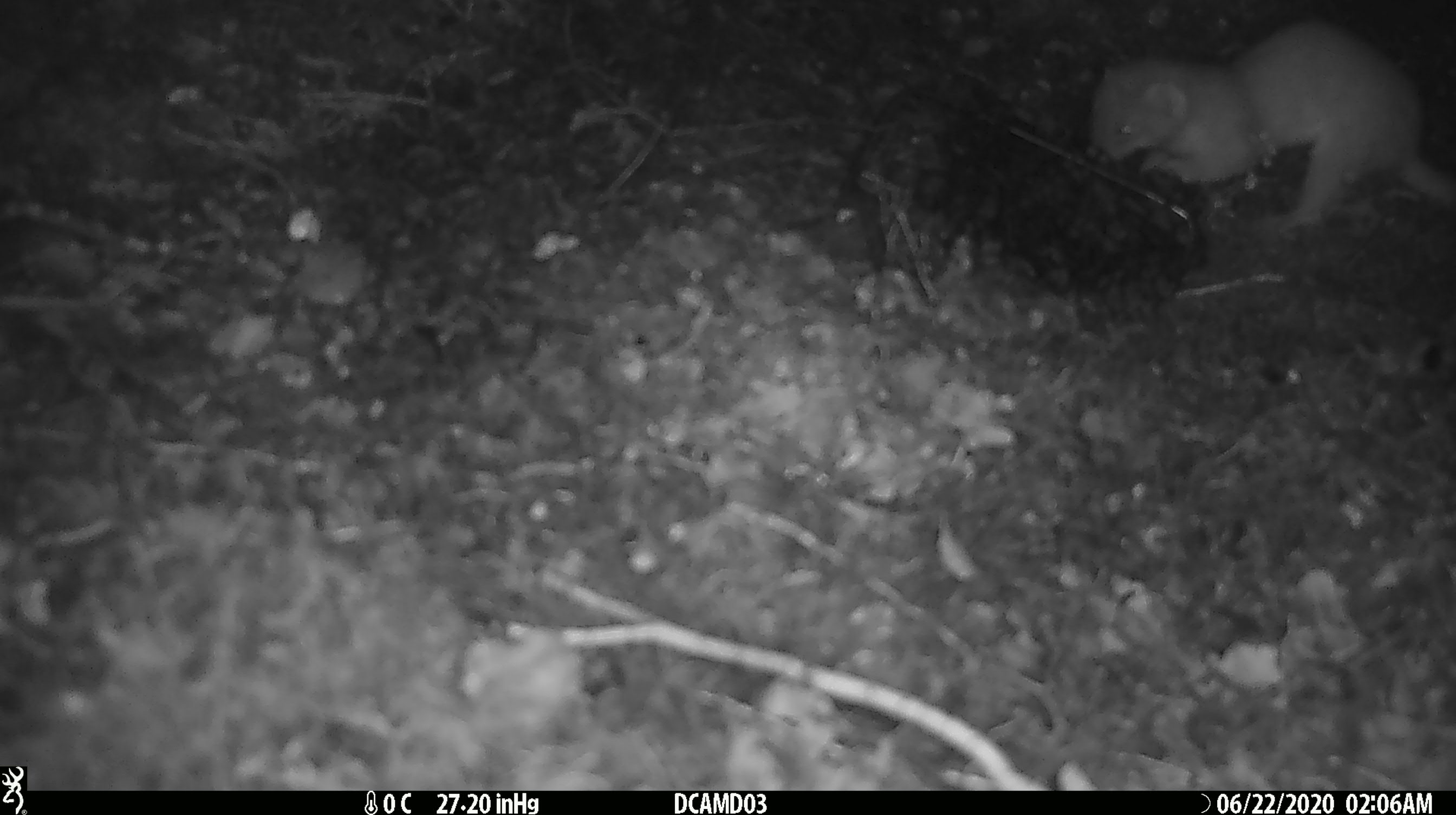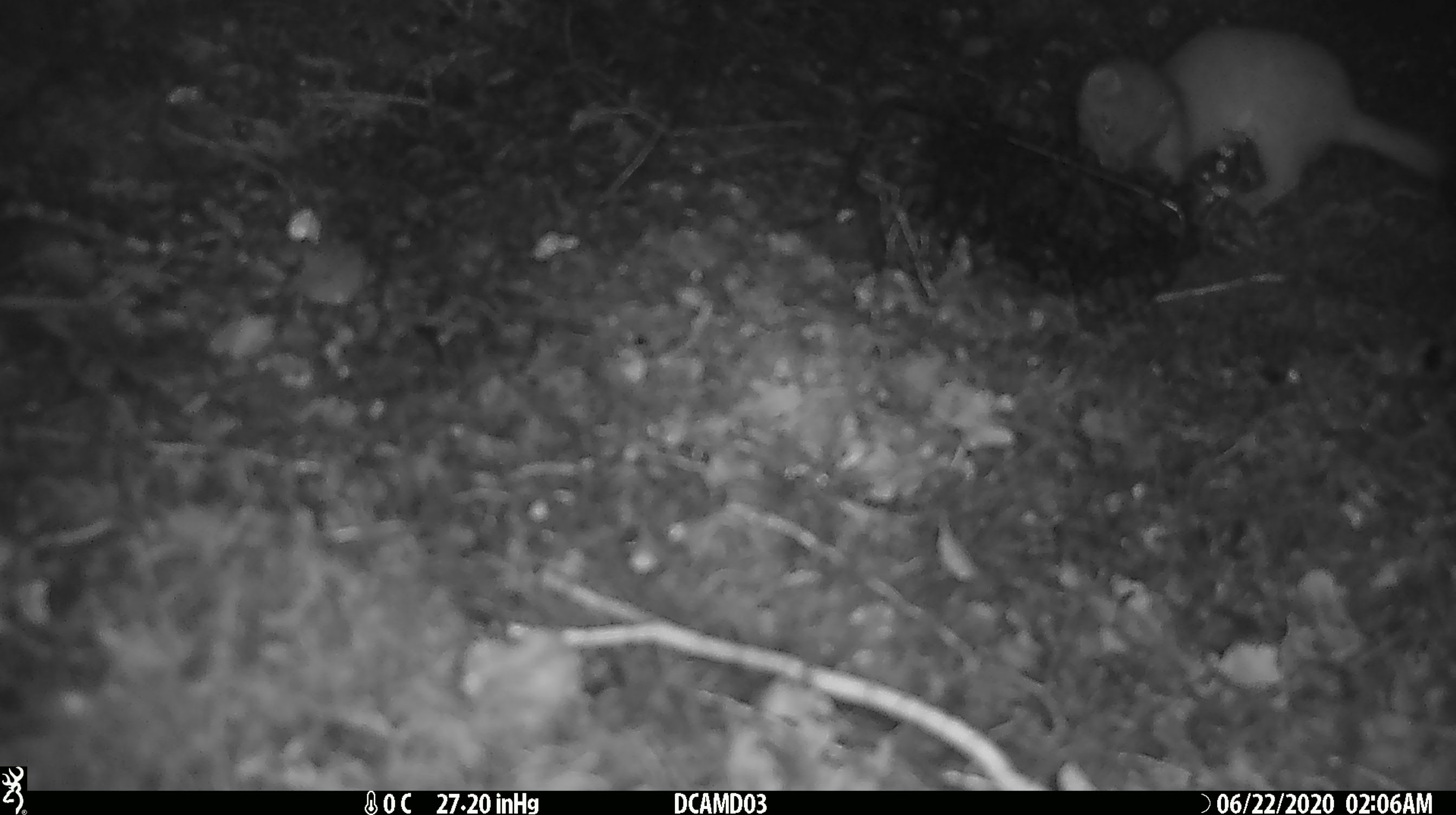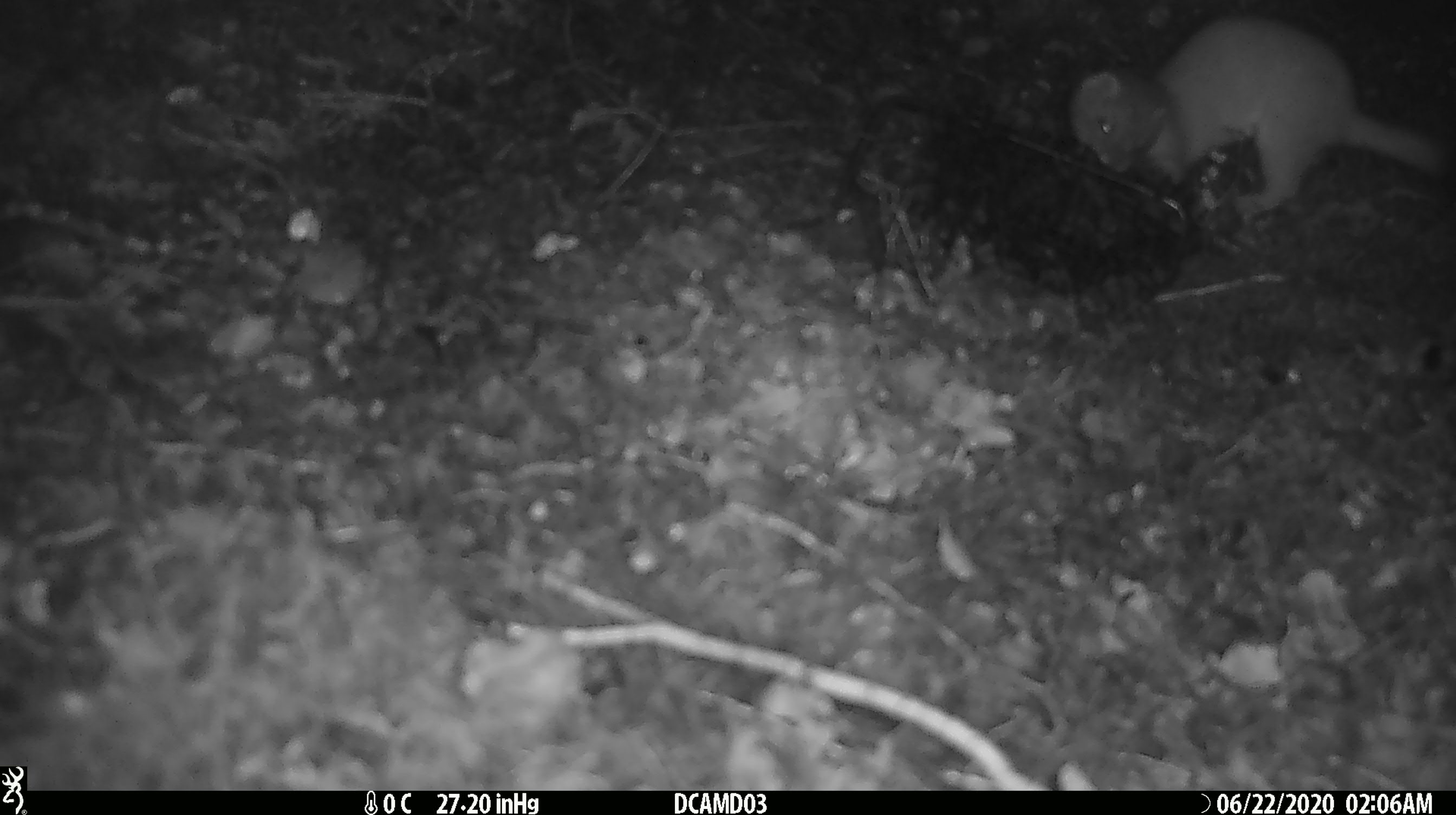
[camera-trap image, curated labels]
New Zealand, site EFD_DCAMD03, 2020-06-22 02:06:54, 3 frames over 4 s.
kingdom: Animalia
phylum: Chordata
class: Mammalia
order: Carnivora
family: Mustelidae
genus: Mustela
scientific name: Mustela erminea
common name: stoat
Stoat (Mustela erminea).